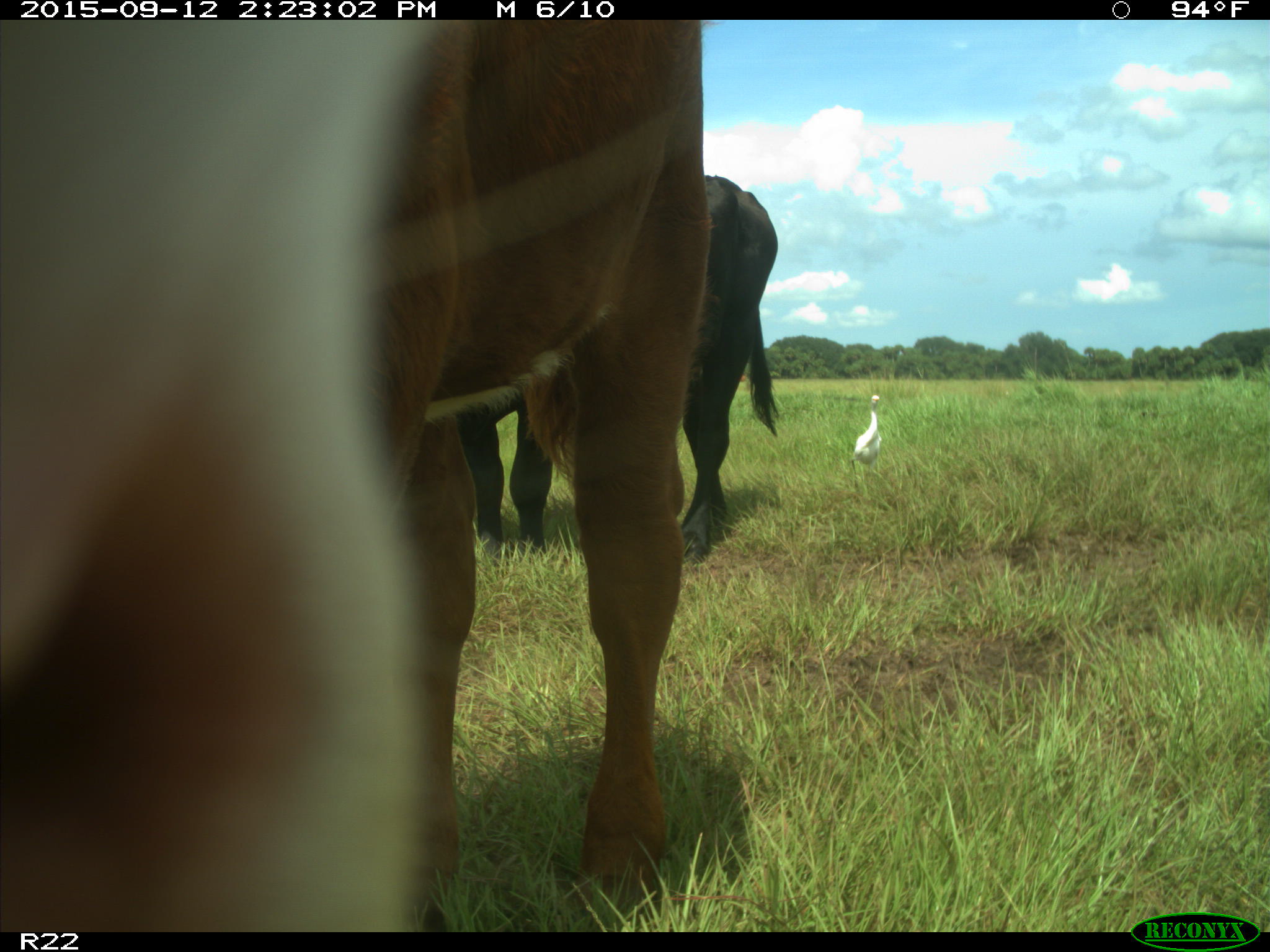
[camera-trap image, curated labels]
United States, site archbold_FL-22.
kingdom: Animalia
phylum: Chordata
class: Mammalia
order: Artiodactyla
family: Bovidae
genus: Bos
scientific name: Bos taurus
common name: domestic cow